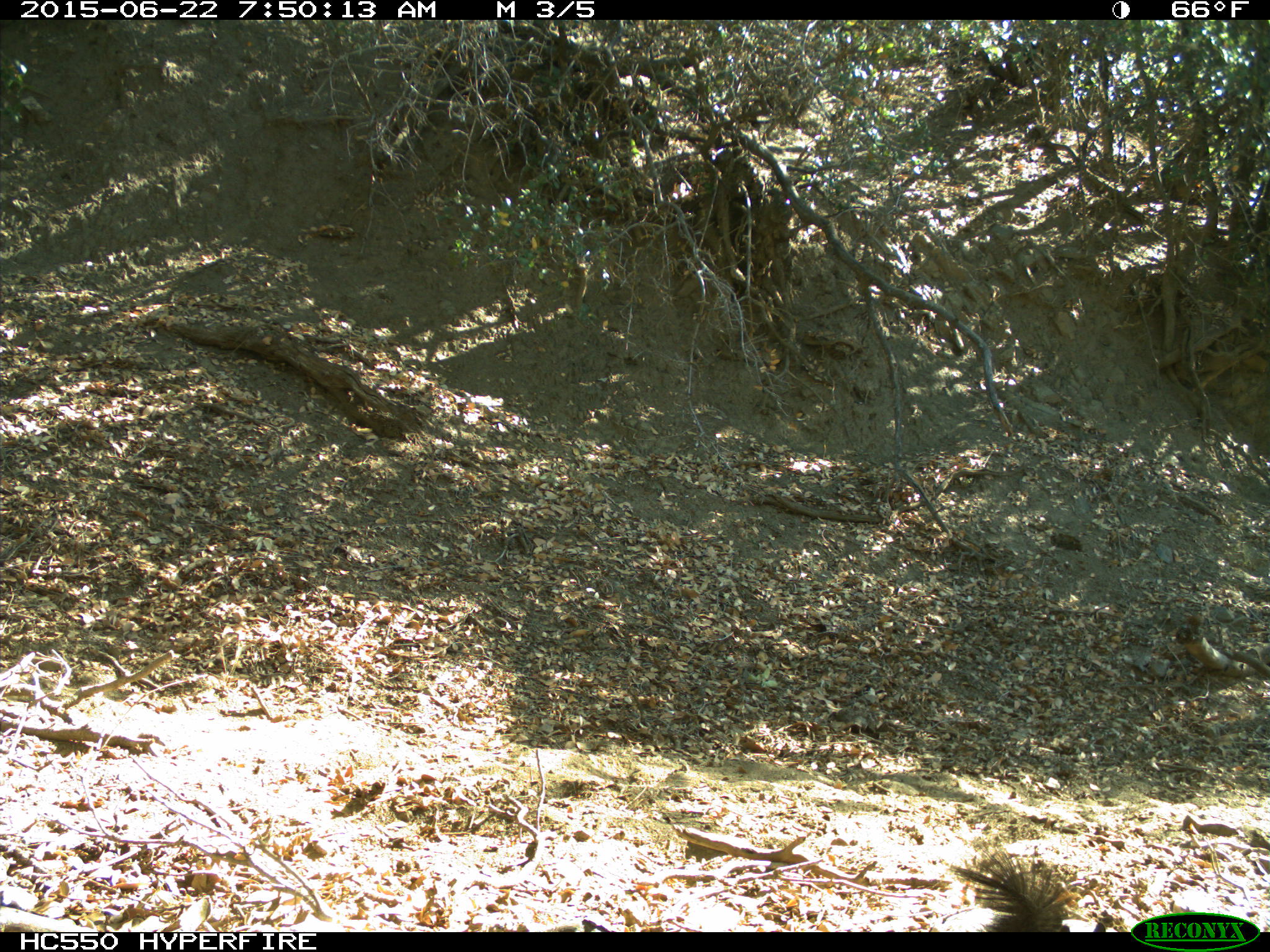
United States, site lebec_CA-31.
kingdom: Animalia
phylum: Chordata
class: Mammalia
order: Rodentia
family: Sciuridae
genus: Sciurus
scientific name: Sciurus carolinensis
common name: eastern gray squirrel